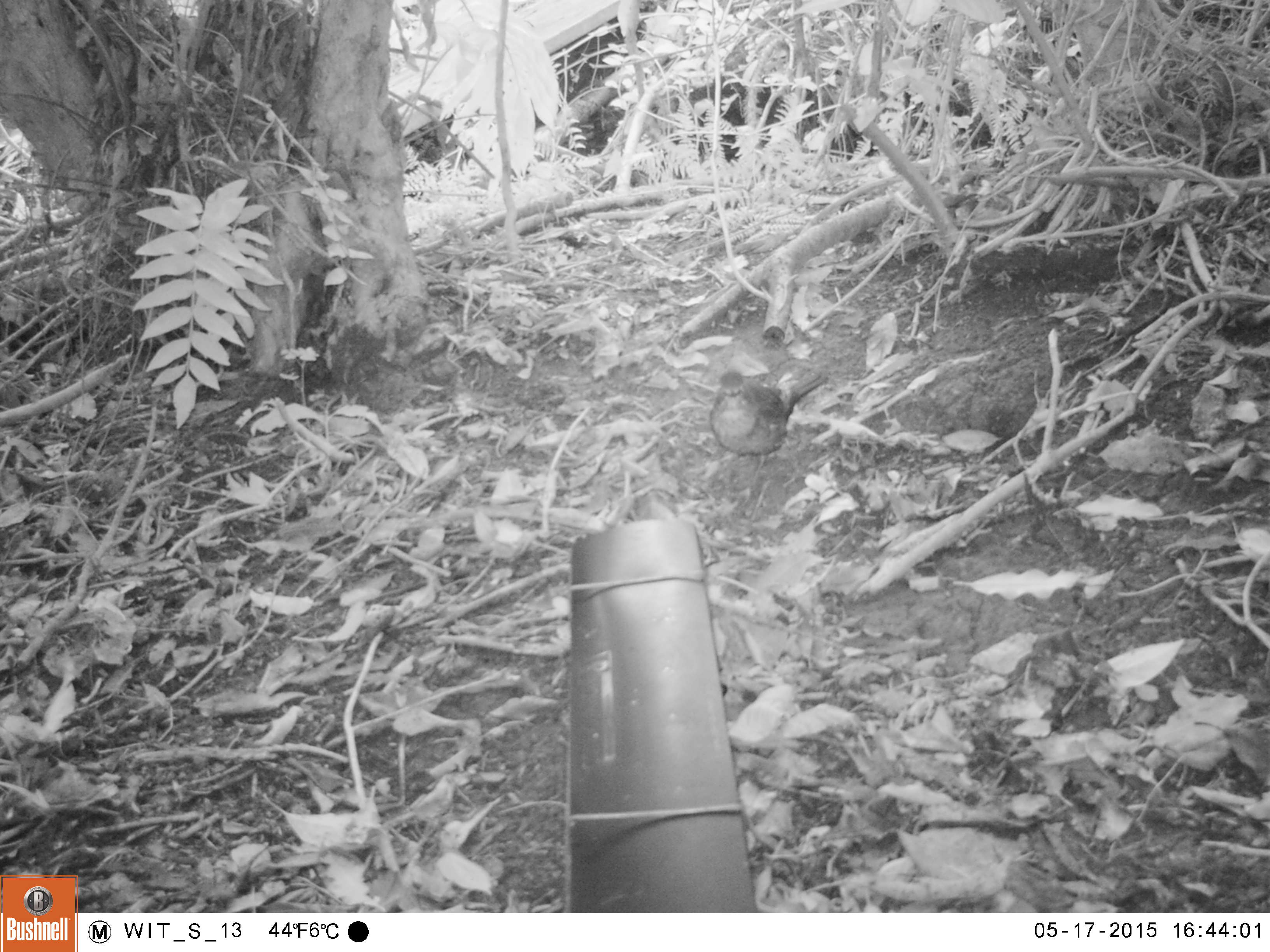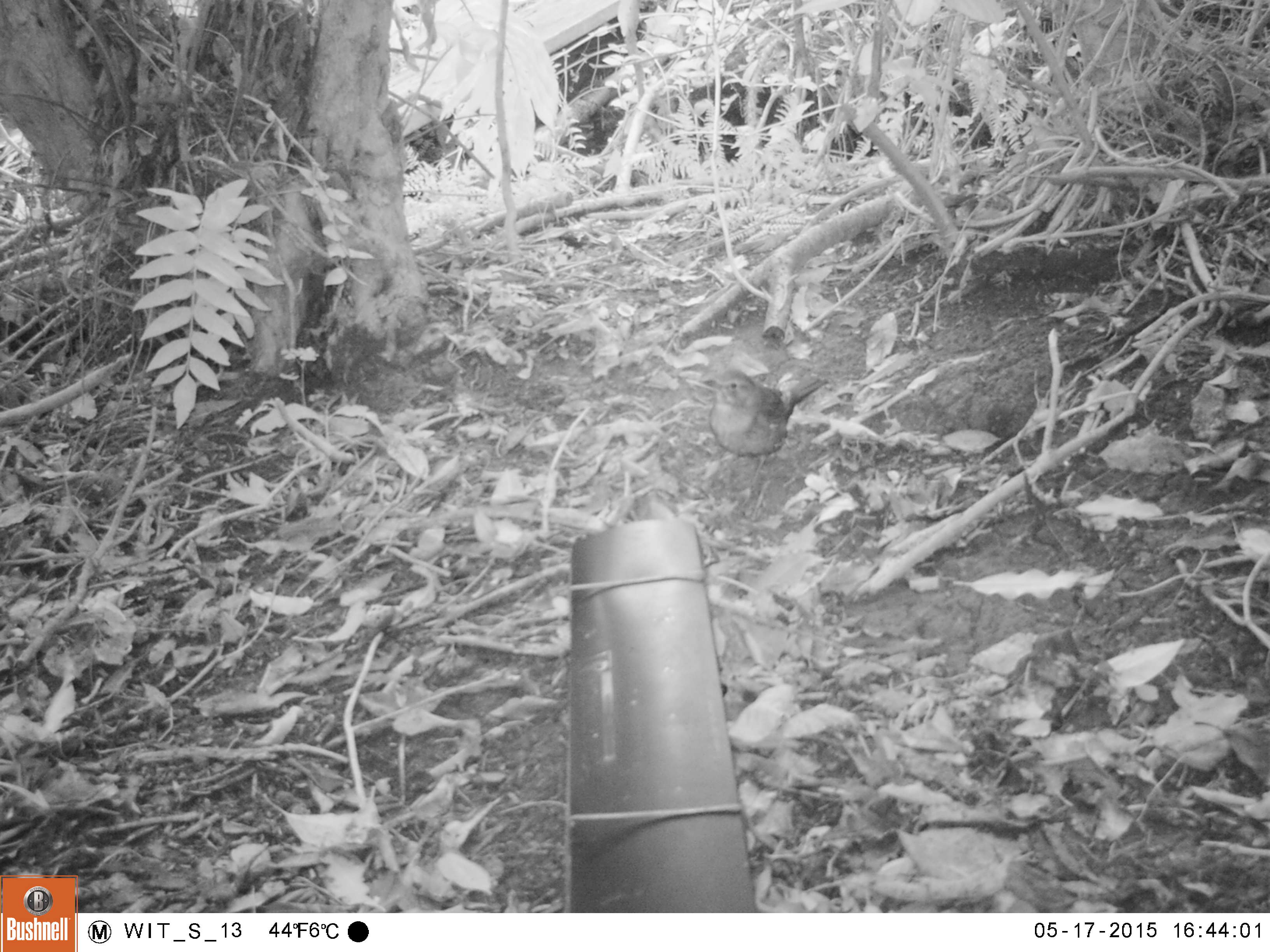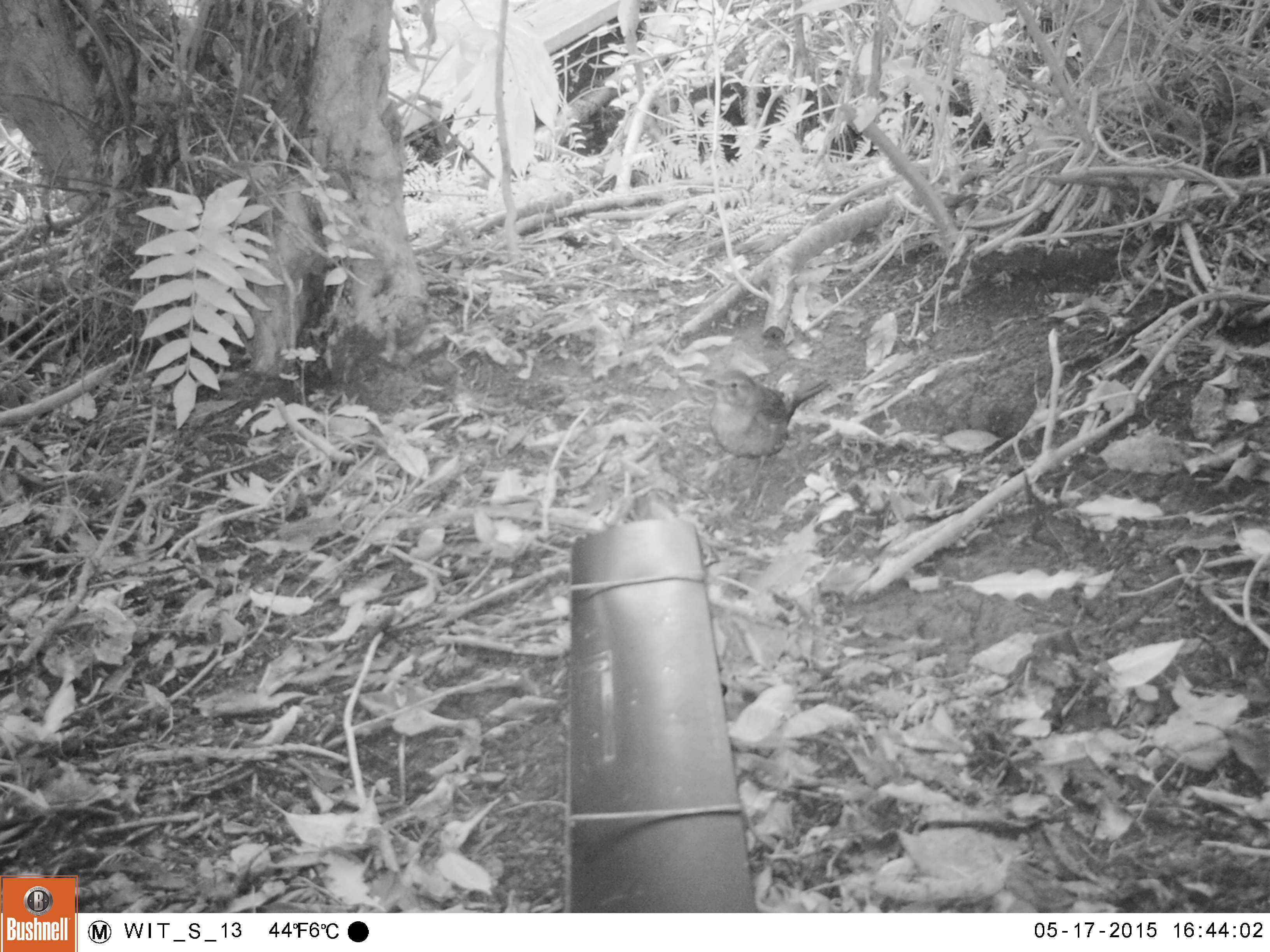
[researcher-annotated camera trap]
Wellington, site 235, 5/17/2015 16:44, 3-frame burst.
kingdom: Animalia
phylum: Chordata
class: Aves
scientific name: Aves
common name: bird